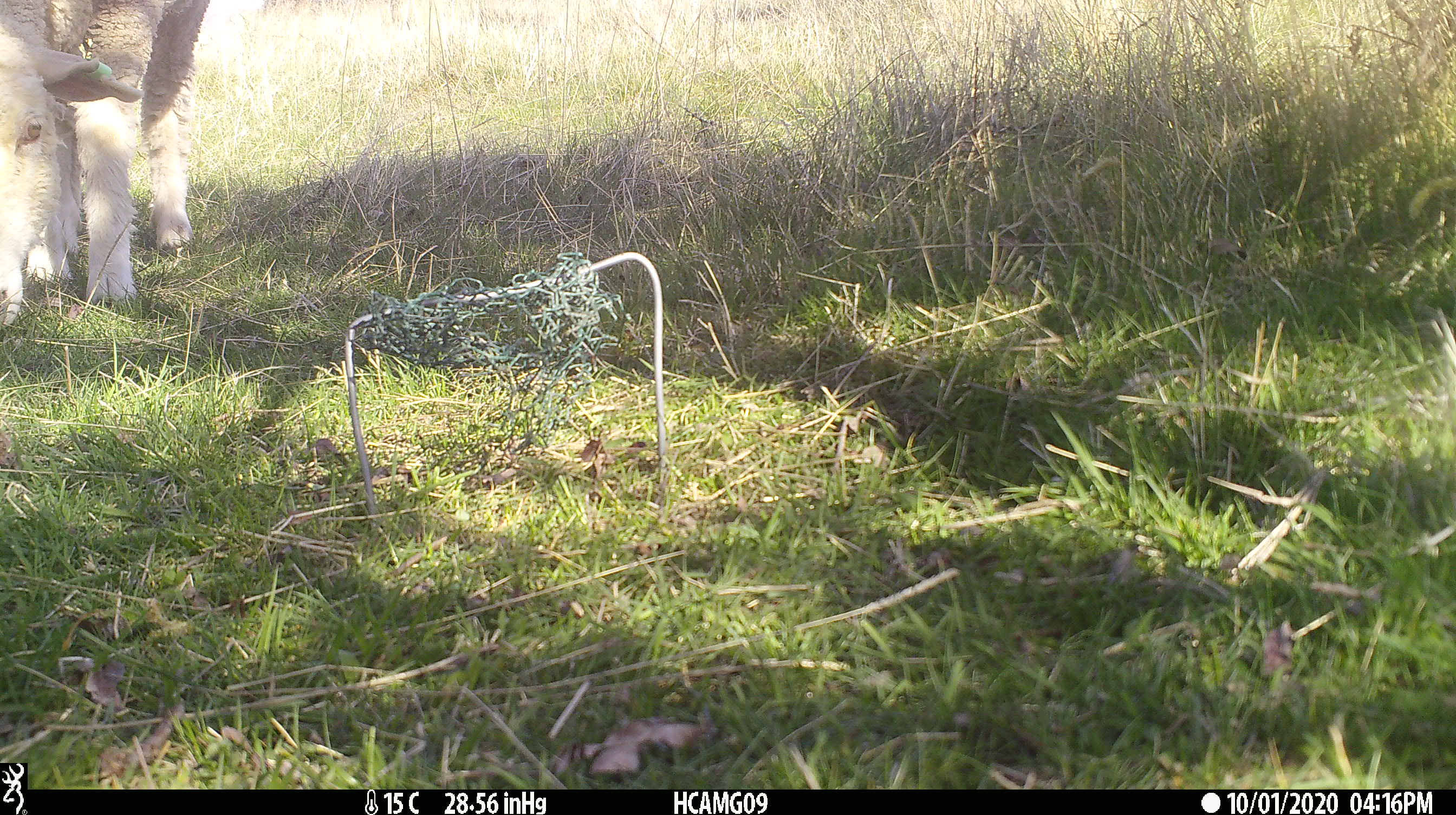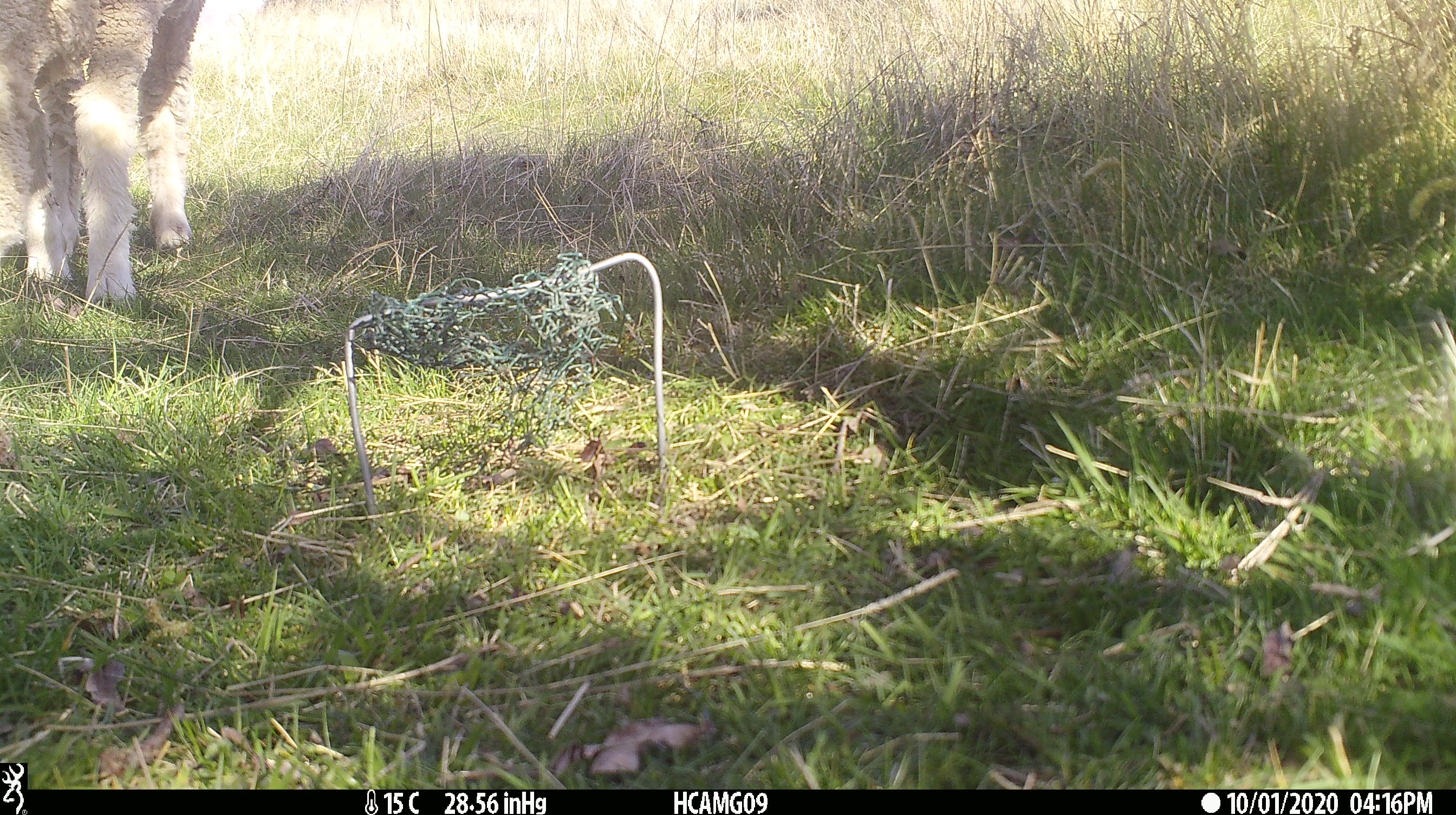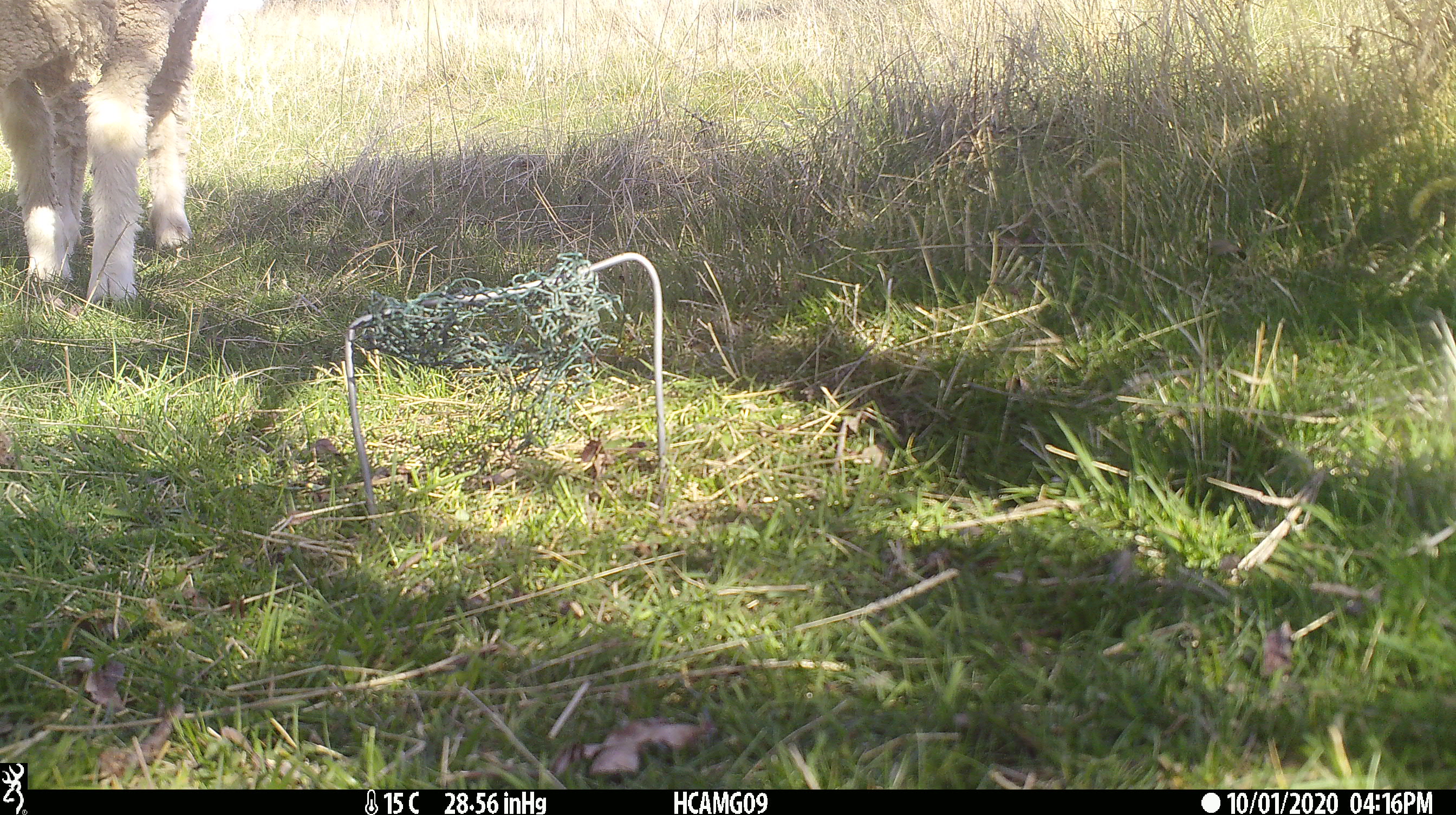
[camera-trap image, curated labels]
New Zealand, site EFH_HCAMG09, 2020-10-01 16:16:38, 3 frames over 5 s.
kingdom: Animalia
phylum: Chordata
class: Mammalia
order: Artiodactyla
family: Bovidae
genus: Ovis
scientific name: Ovis aries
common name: domestic sheep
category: sheep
Sheep (domestic sheep) (Ovis aries).